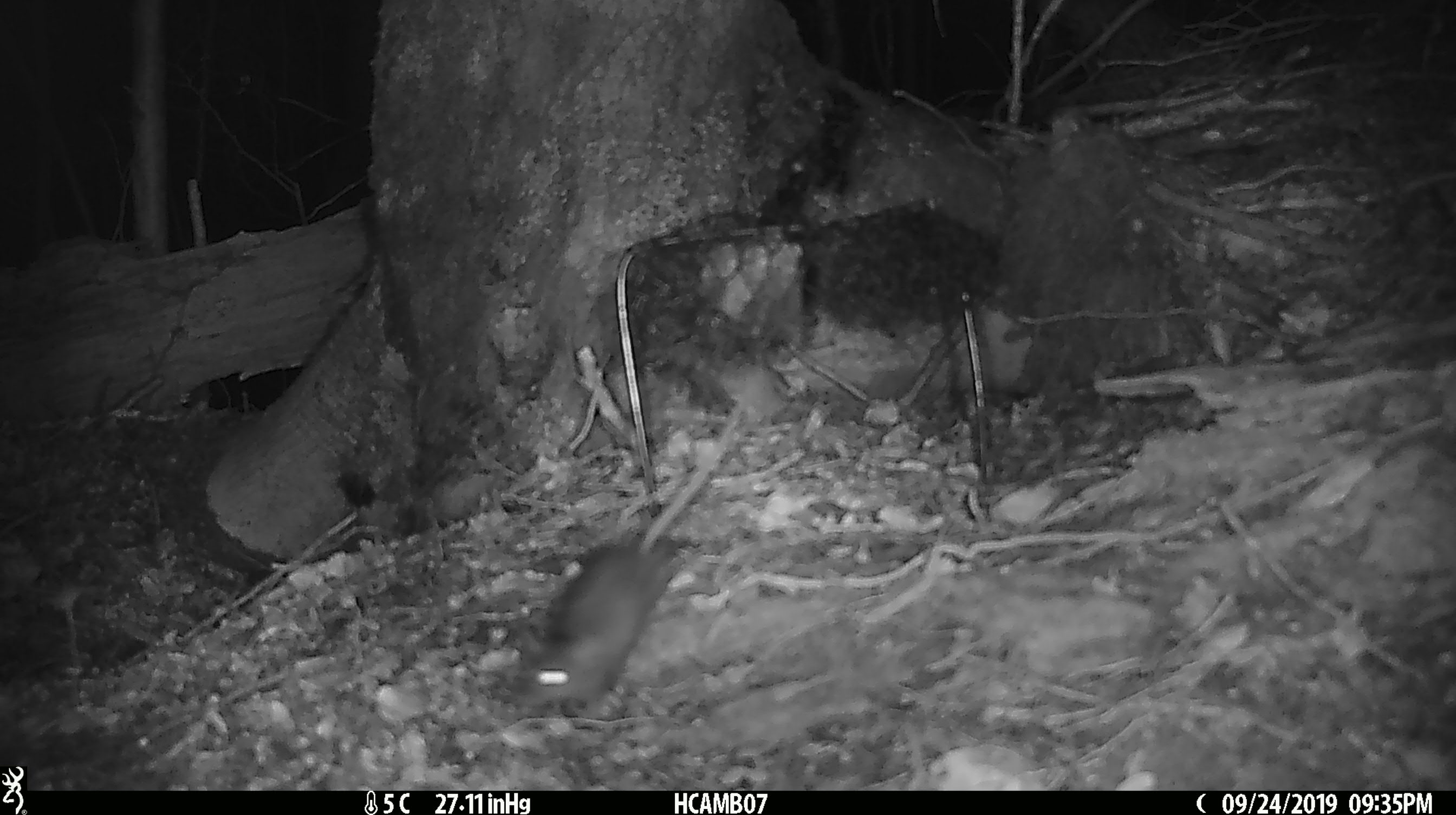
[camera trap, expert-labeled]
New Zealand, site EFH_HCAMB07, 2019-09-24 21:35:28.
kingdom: Animalia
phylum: Chordata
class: Mammalia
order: Rodentia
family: Muridae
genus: Mus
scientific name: Mus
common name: mouse